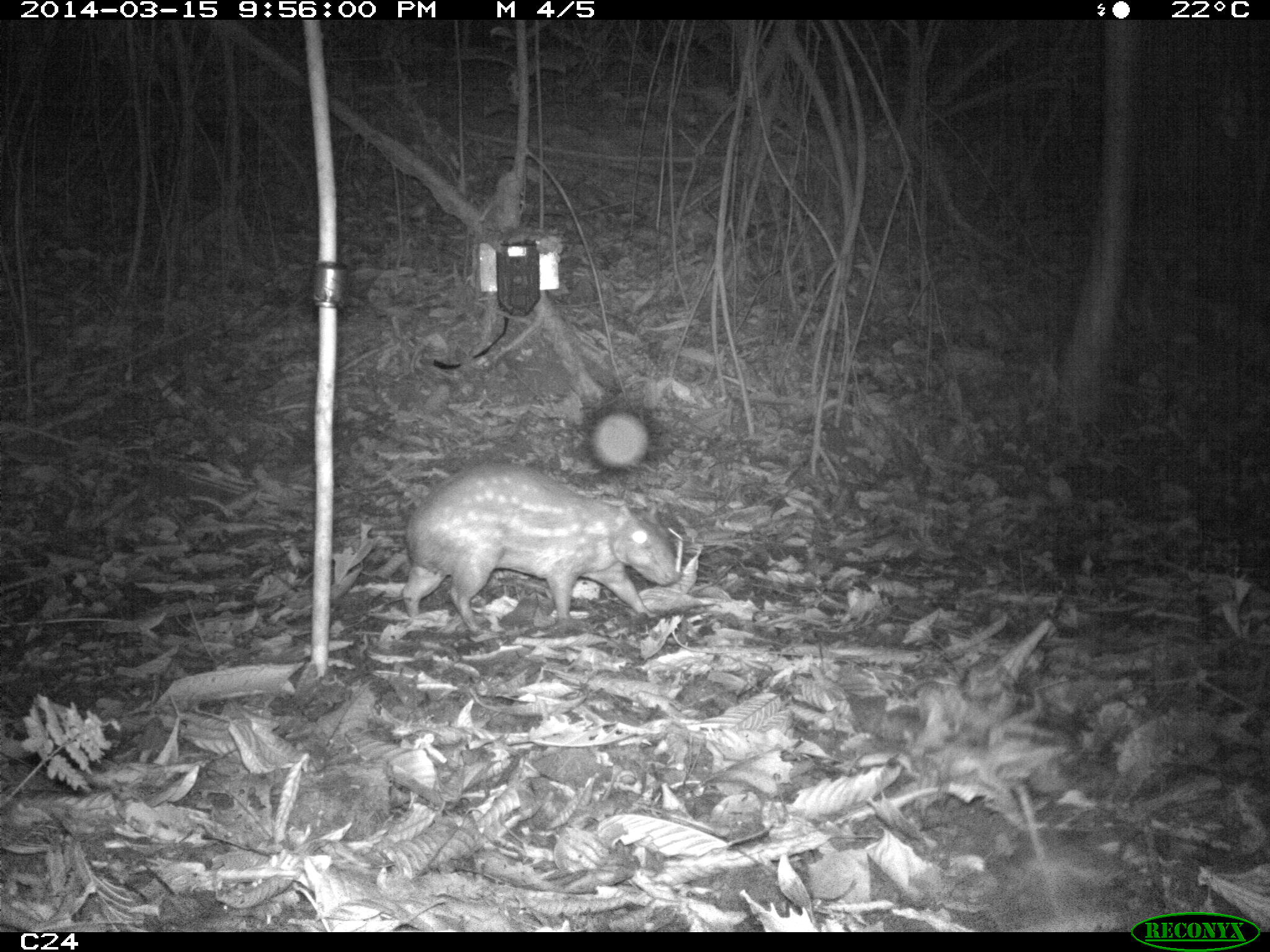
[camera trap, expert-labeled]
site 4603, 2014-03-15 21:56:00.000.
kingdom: Animalia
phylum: Chordata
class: Mammalia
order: Rodentia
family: Cuniculidae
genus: Cuniculus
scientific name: Cuniculus paca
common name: spotted paca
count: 1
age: adult